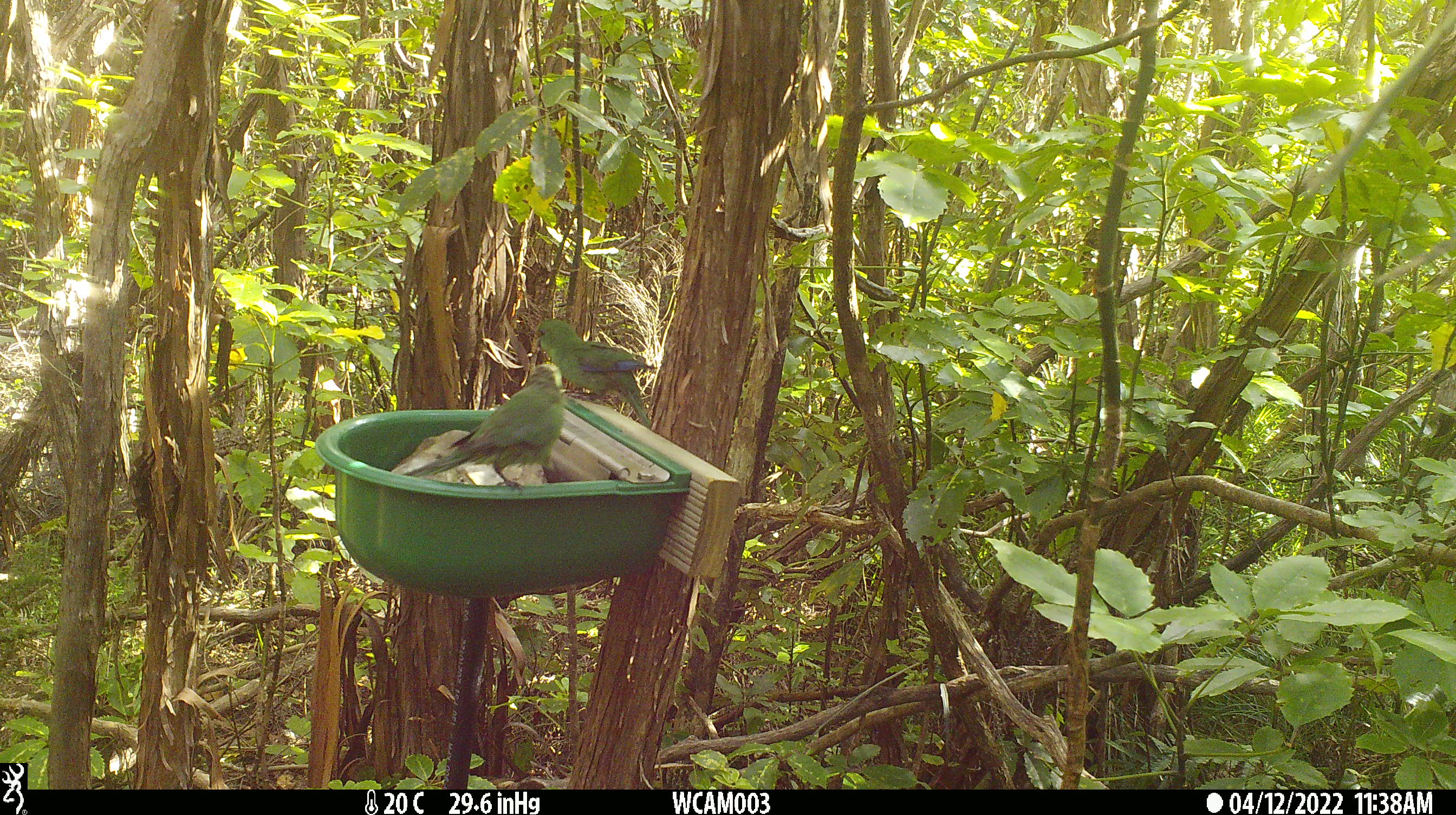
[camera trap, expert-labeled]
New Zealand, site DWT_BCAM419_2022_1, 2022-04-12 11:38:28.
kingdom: Animalia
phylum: Chordata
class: Aves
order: Psittaciformes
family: Psittaculidae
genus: Cyanoramphus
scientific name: Cyanoramphus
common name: parakeet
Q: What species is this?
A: Parakeet (Cyanoramphus).